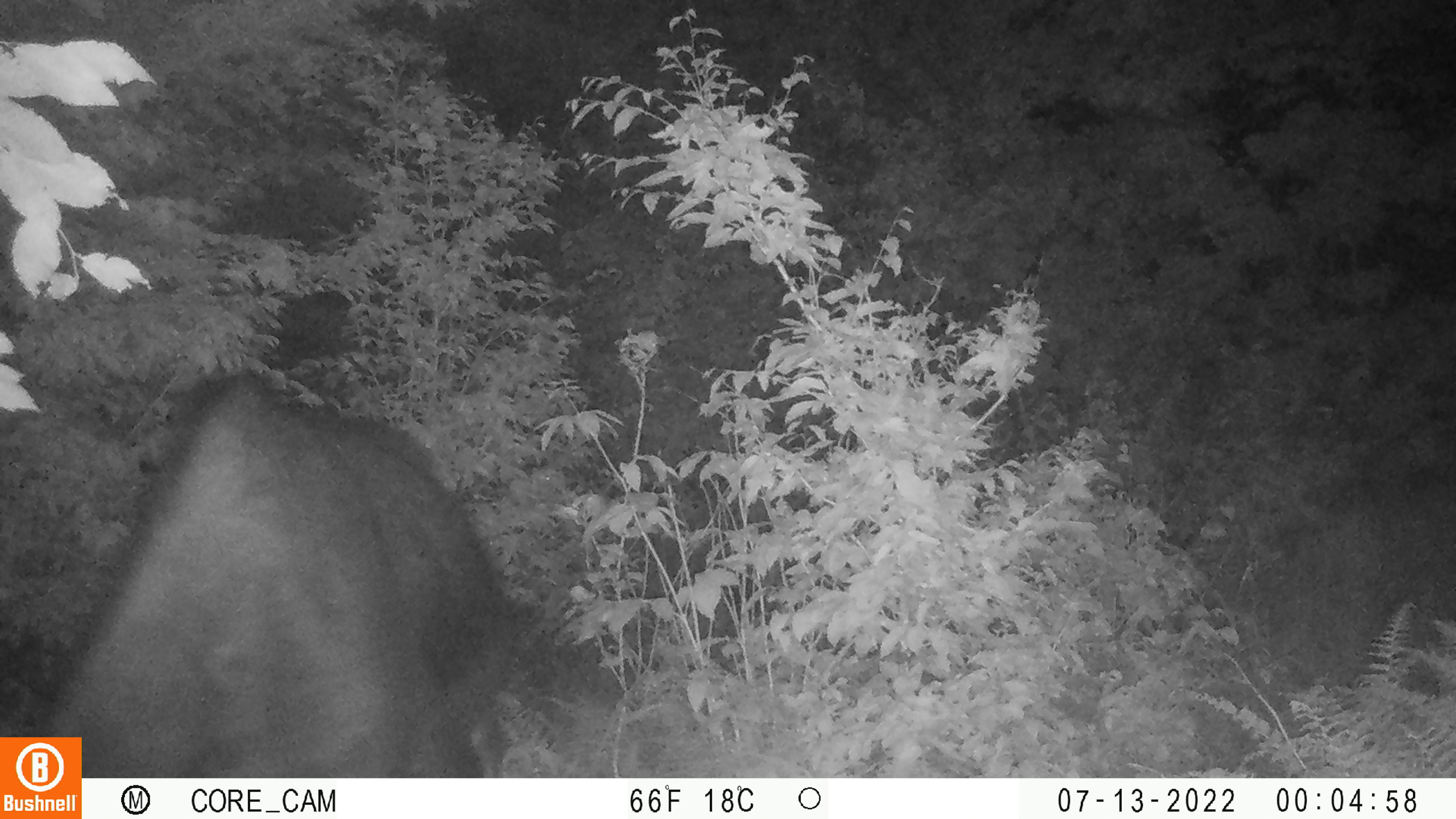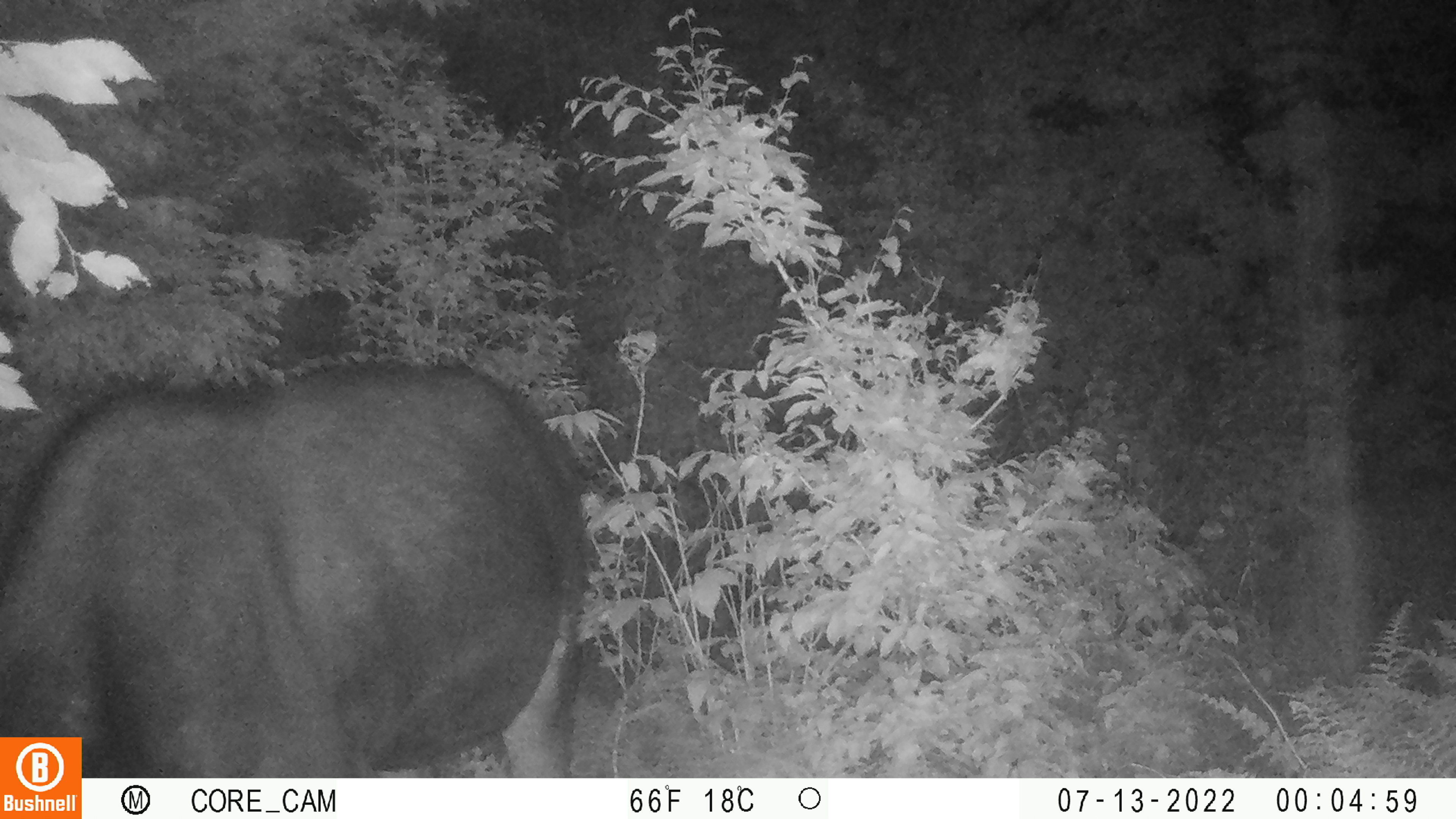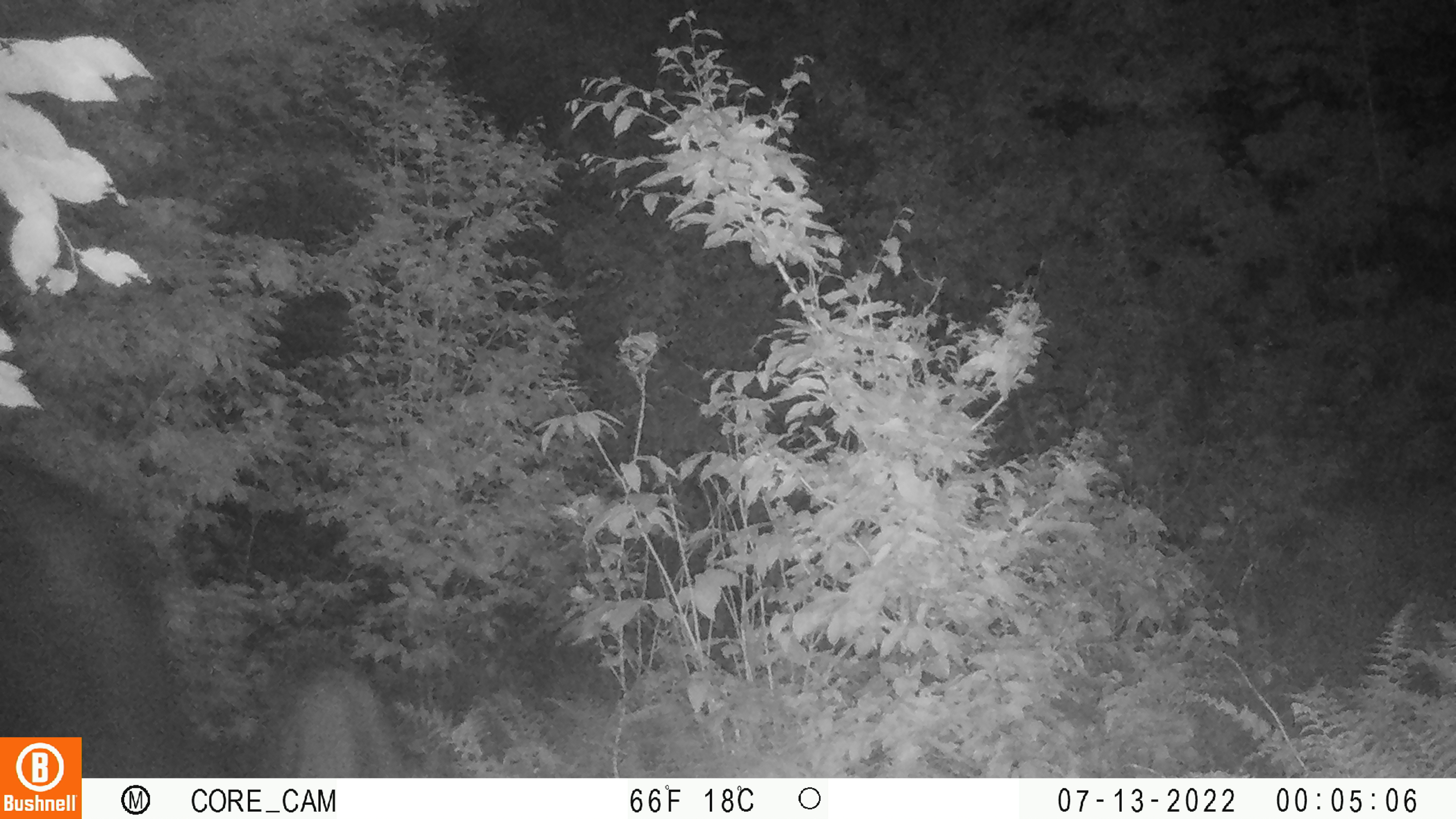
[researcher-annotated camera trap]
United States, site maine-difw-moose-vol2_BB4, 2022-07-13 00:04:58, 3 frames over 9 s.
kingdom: Animalia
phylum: Chordata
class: Mammalia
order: Artiodactyla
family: Cervidae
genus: Alces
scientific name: Alces alces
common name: moose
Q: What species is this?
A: Moose (Alces alces).